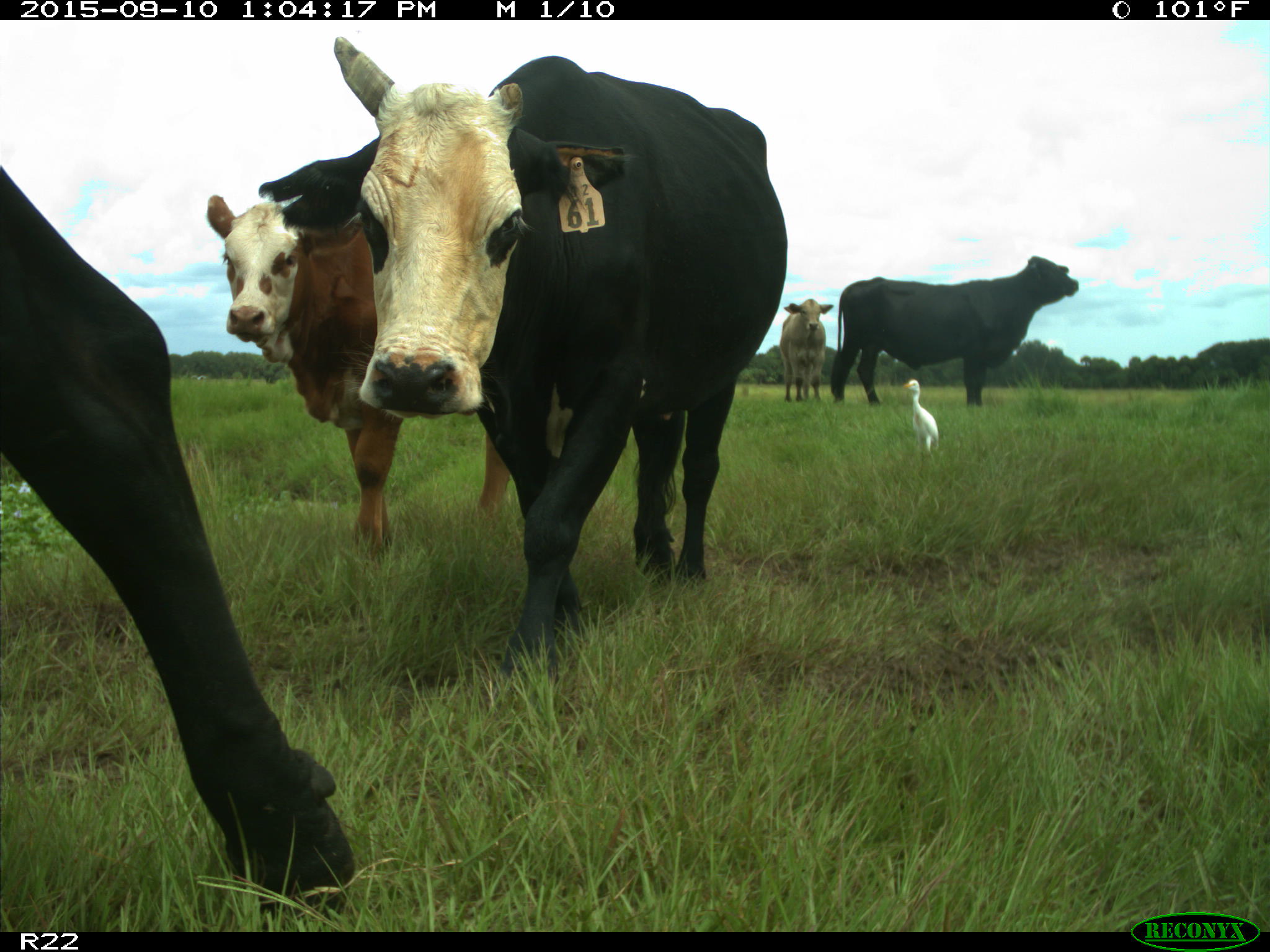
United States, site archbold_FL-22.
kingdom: Animalia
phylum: Chordata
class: Mammalia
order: Artiodactyla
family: Bovidae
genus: Bos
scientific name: Bos taurus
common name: domestic cow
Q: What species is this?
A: Bos taurus (domestic cow).